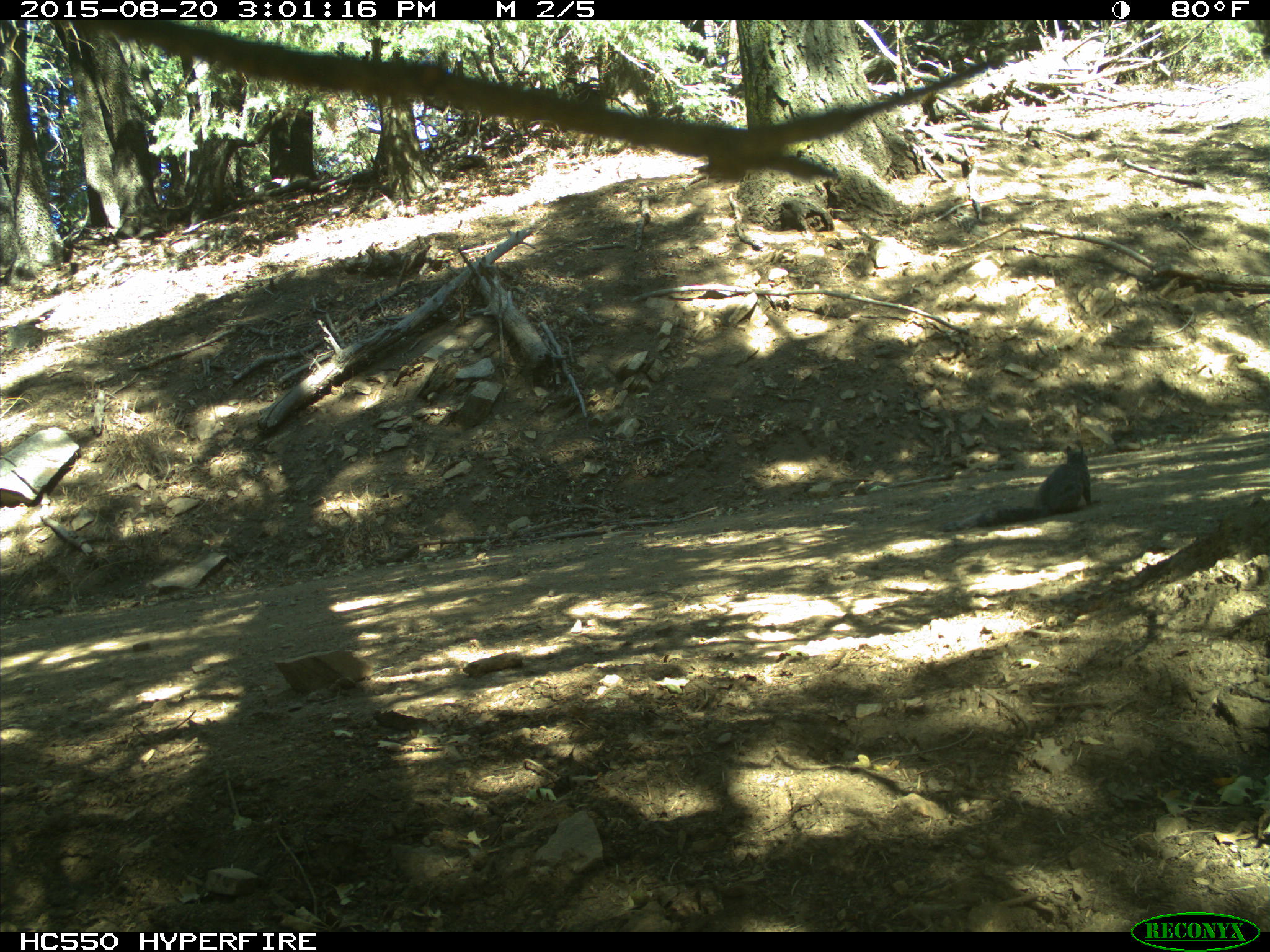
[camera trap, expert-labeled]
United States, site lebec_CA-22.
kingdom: Animalia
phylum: Chordata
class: Mammalia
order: Rodentia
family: Sciuridae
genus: Sciurus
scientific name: Sciurus carolinensis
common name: eastern gray squirrel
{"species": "Sciurus carolinensis (eastern gray squirrel)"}